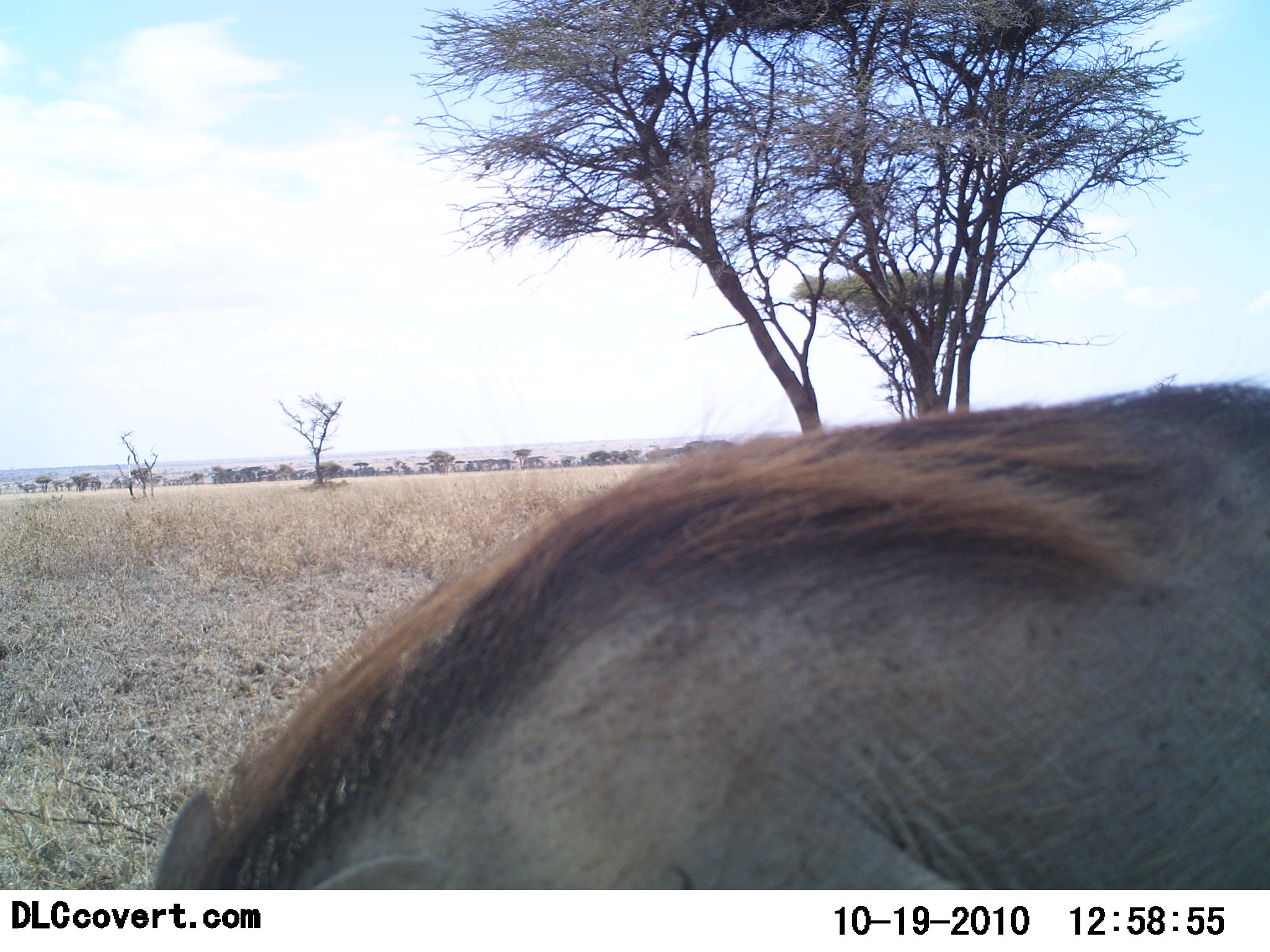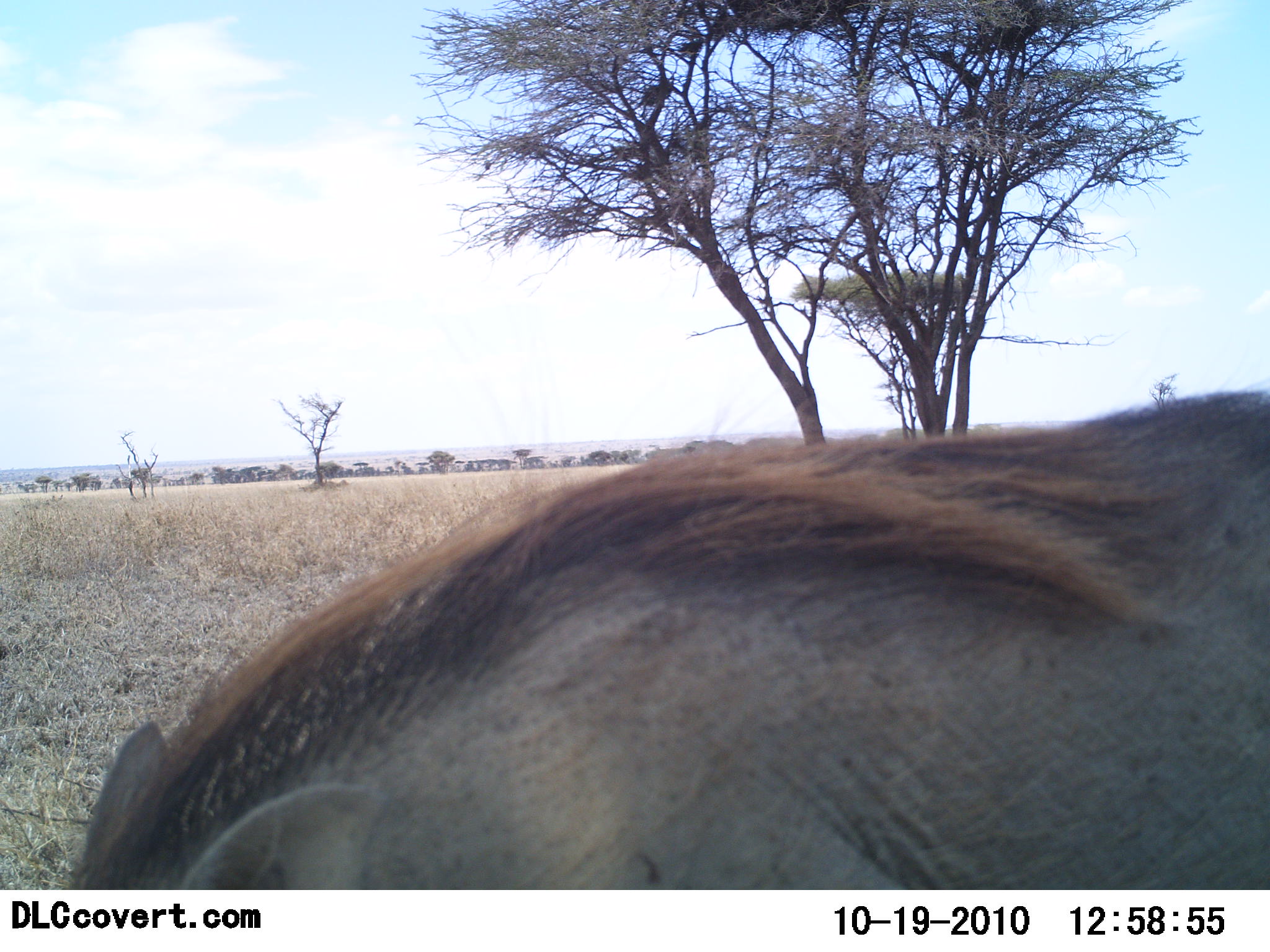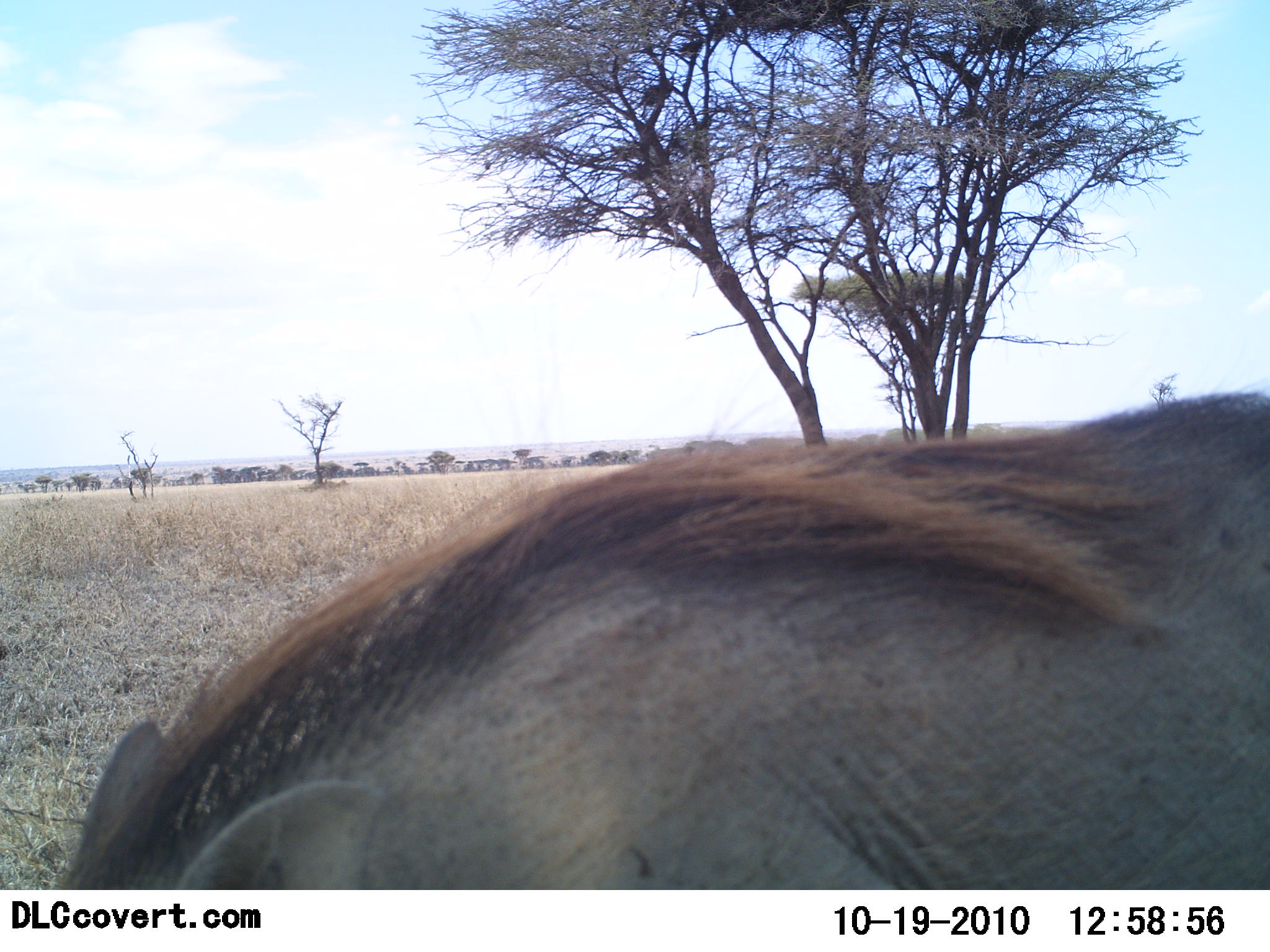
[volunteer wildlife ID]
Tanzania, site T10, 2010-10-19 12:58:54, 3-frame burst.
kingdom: Animalia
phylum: Chordata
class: Mammalia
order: Artiodactyla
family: Suidae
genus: Phacochoerus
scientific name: Phacochoerus africanus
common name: warthog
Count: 1.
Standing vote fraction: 56%.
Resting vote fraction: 0%.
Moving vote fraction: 12%.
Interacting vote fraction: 0%.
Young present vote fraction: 0%.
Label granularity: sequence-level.